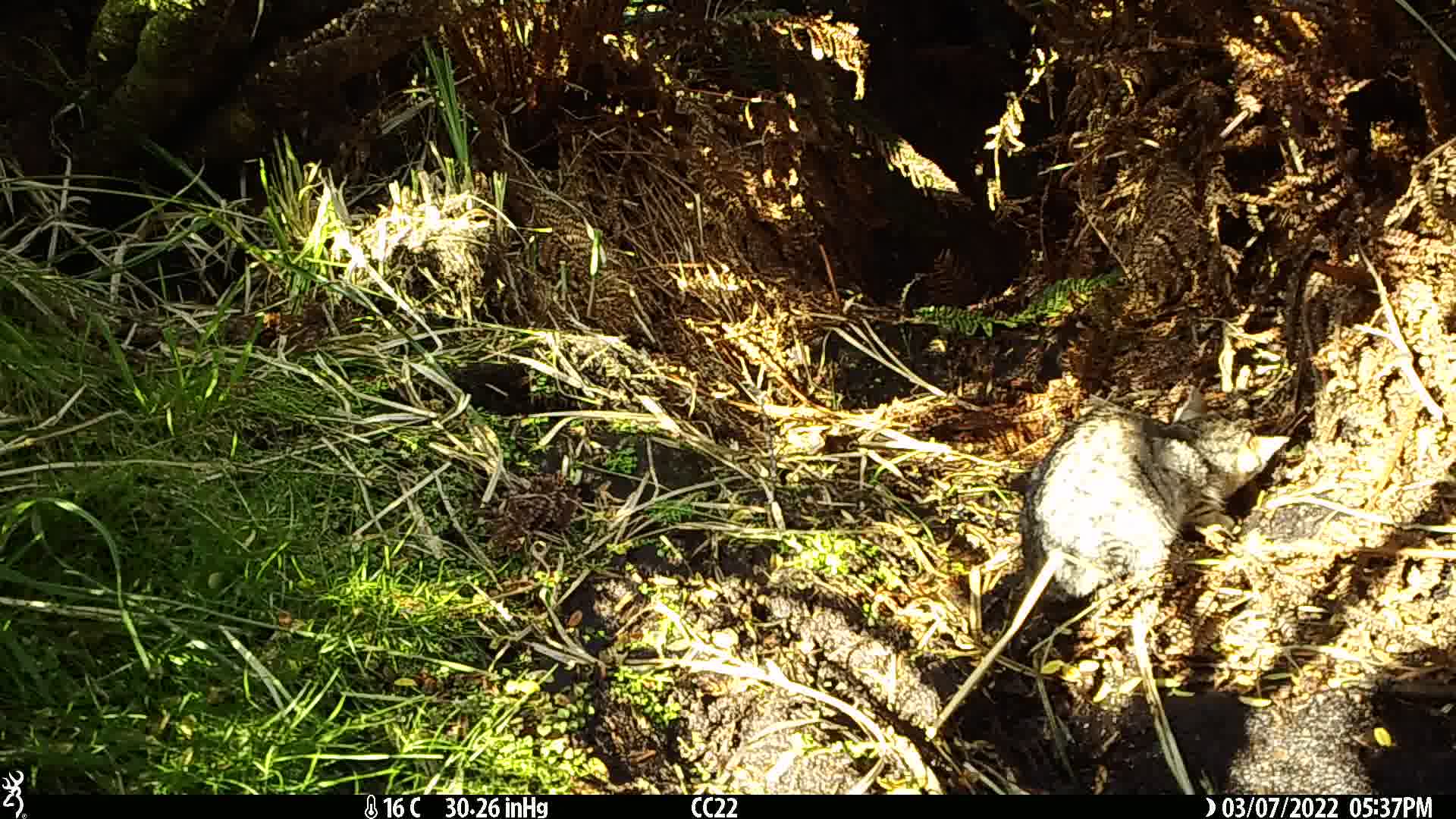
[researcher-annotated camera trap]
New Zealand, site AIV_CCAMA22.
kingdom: Animalia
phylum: Chordata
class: Mammalia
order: Carnivora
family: Felidae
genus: Felis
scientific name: Felis catus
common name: domestic cat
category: cat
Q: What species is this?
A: Cat (domestic cat) (Felis catus).